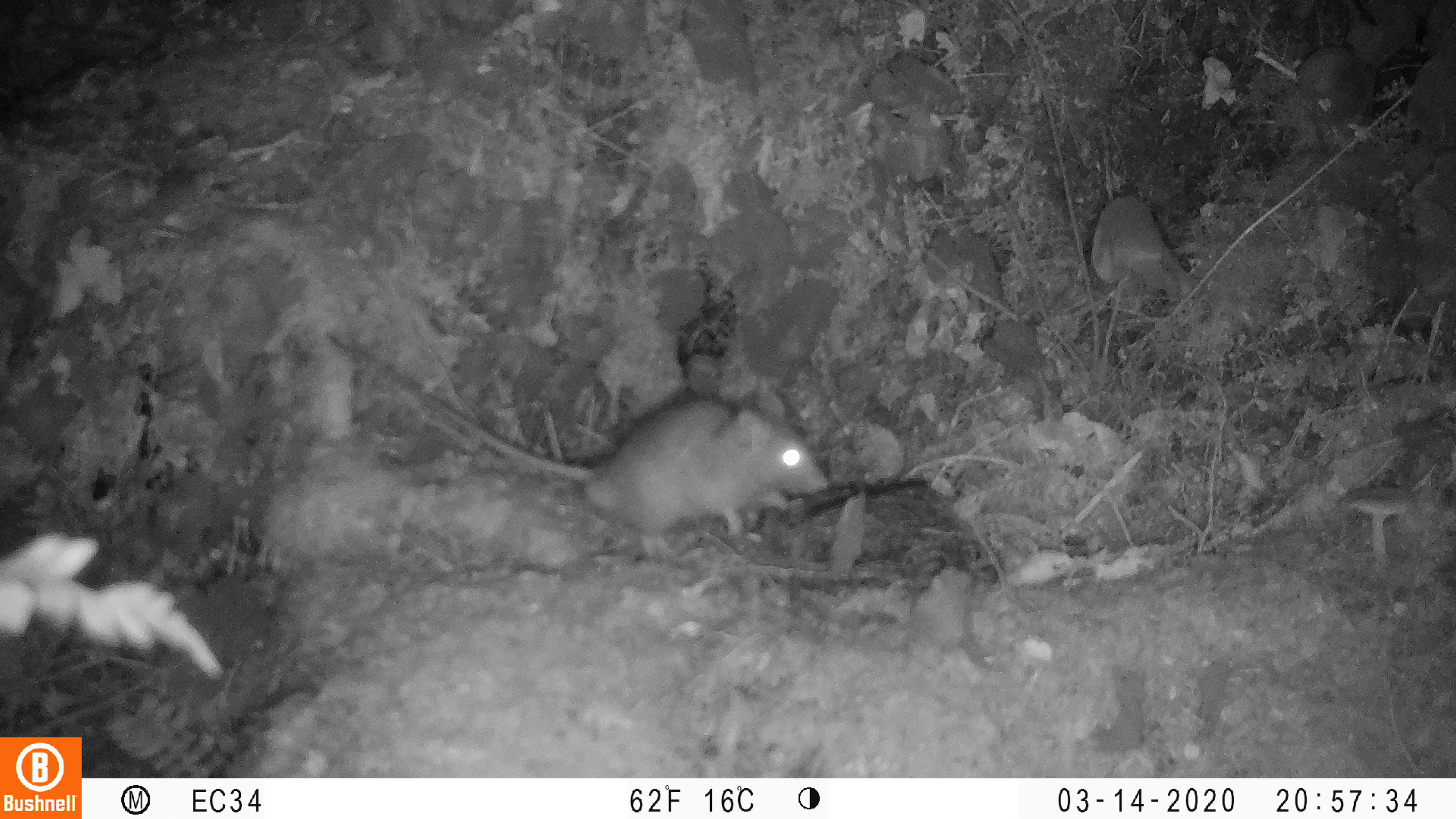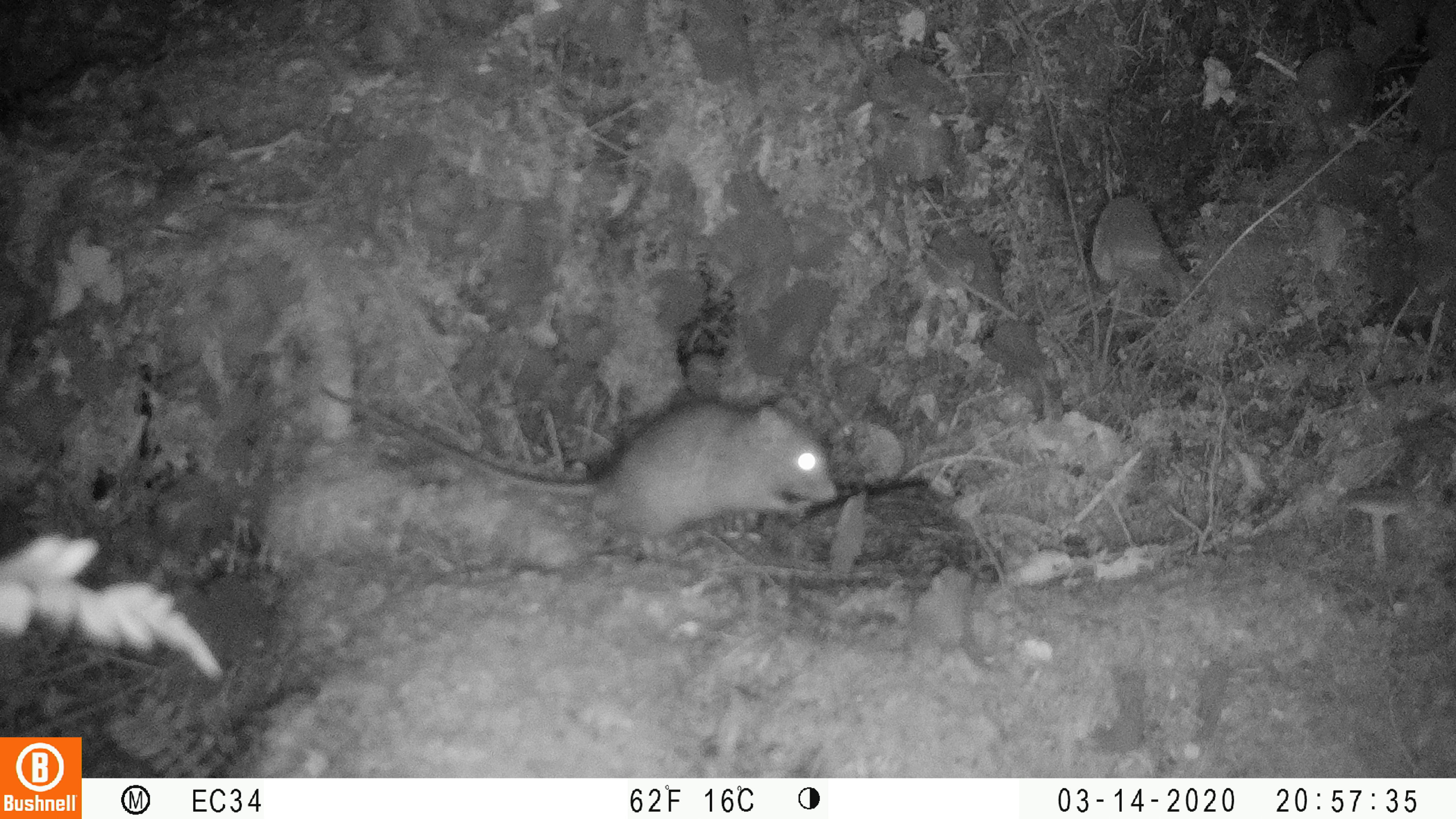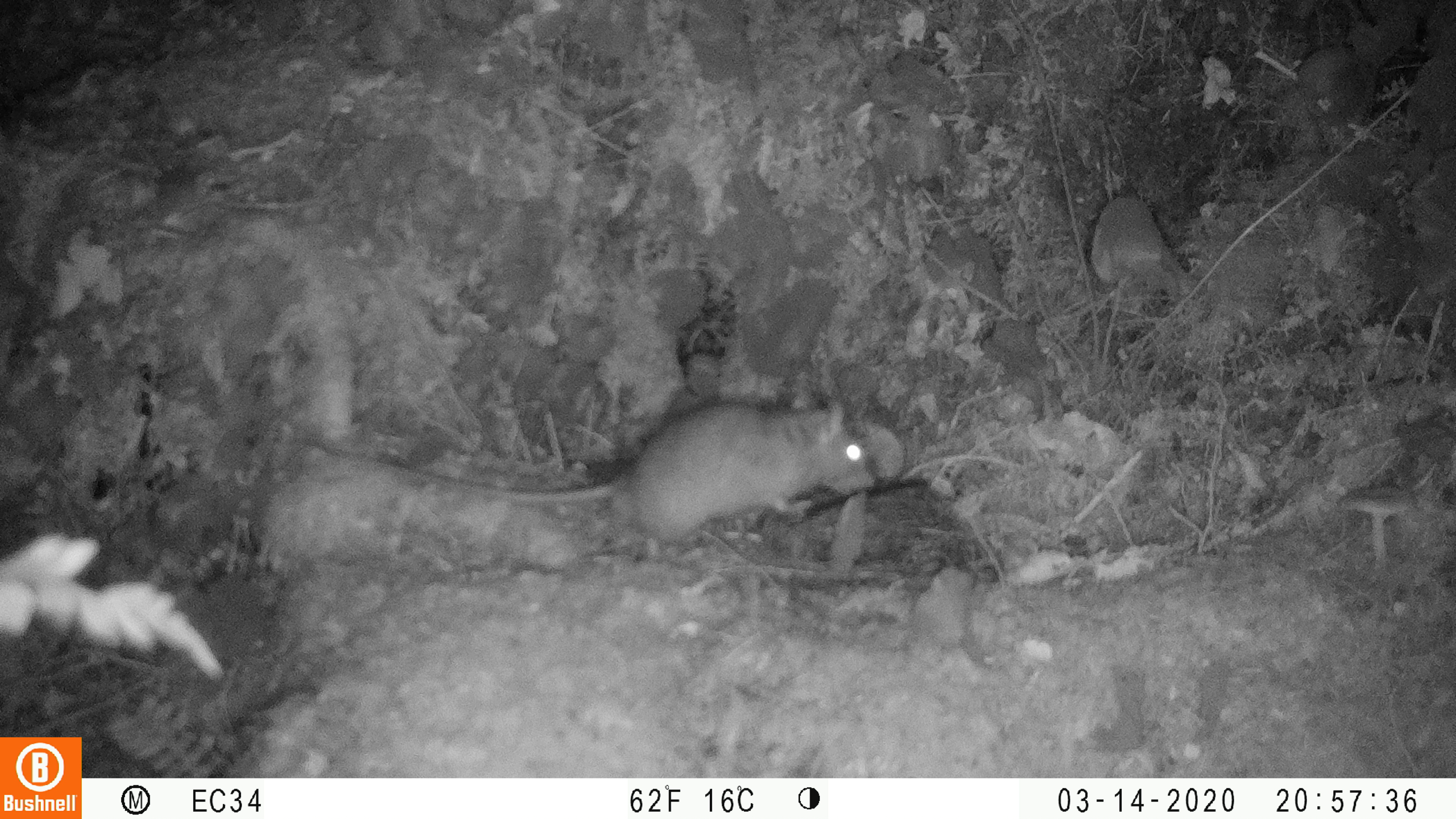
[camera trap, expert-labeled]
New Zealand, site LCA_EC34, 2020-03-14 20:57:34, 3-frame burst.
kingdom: Animalia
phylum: Chordata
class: Mammalia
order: Rodentia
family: Muridae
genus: Rattus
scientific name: Rattus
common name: rat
Rat (Rattus).